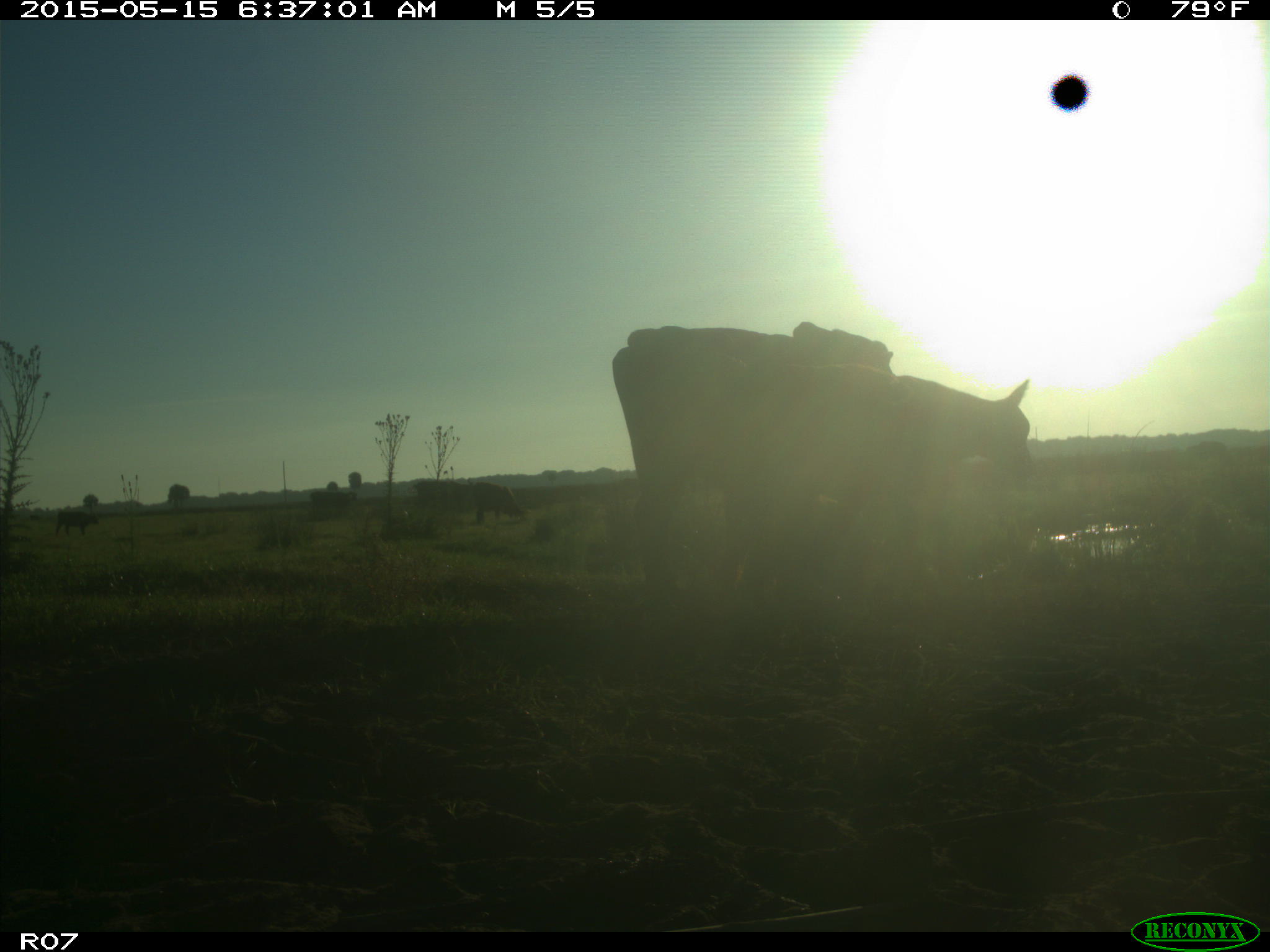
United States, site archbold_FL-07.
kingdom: Animalia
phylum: Chordata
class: Mammalia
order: Artiodactyla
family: Bovidae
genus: Bos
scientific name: Bos taurus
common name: domestic cow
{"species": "Bos taurus (domestic cow)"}